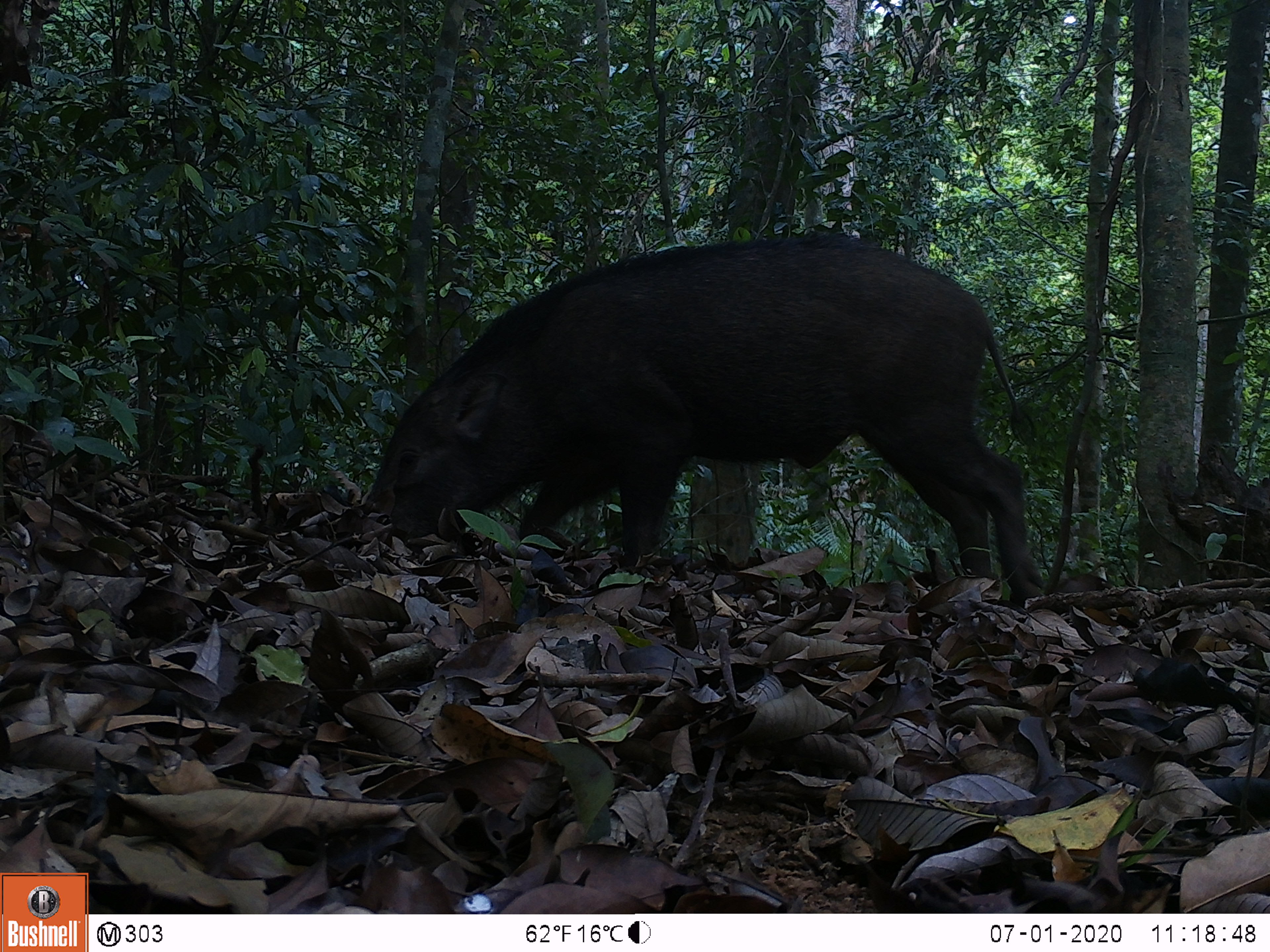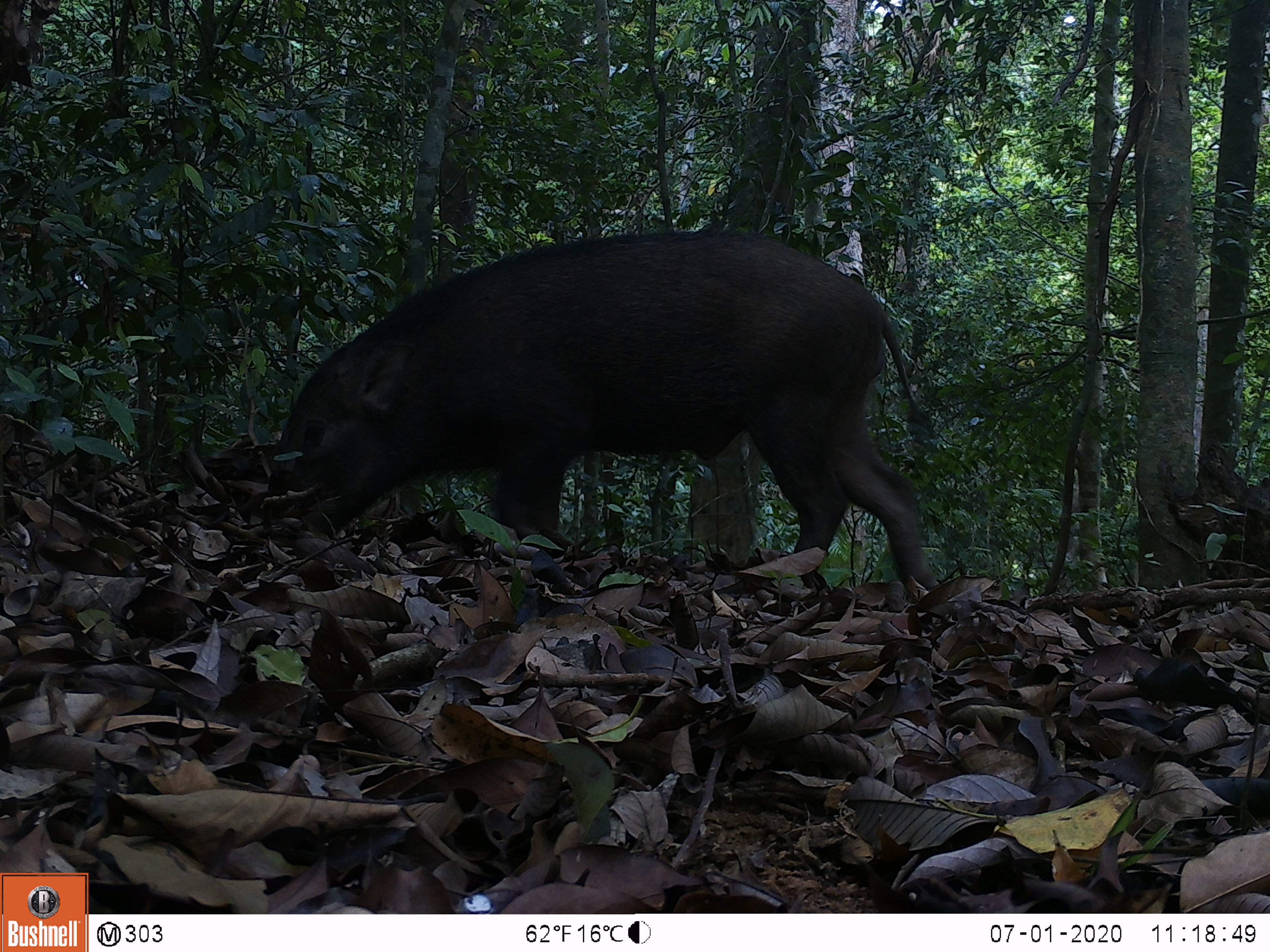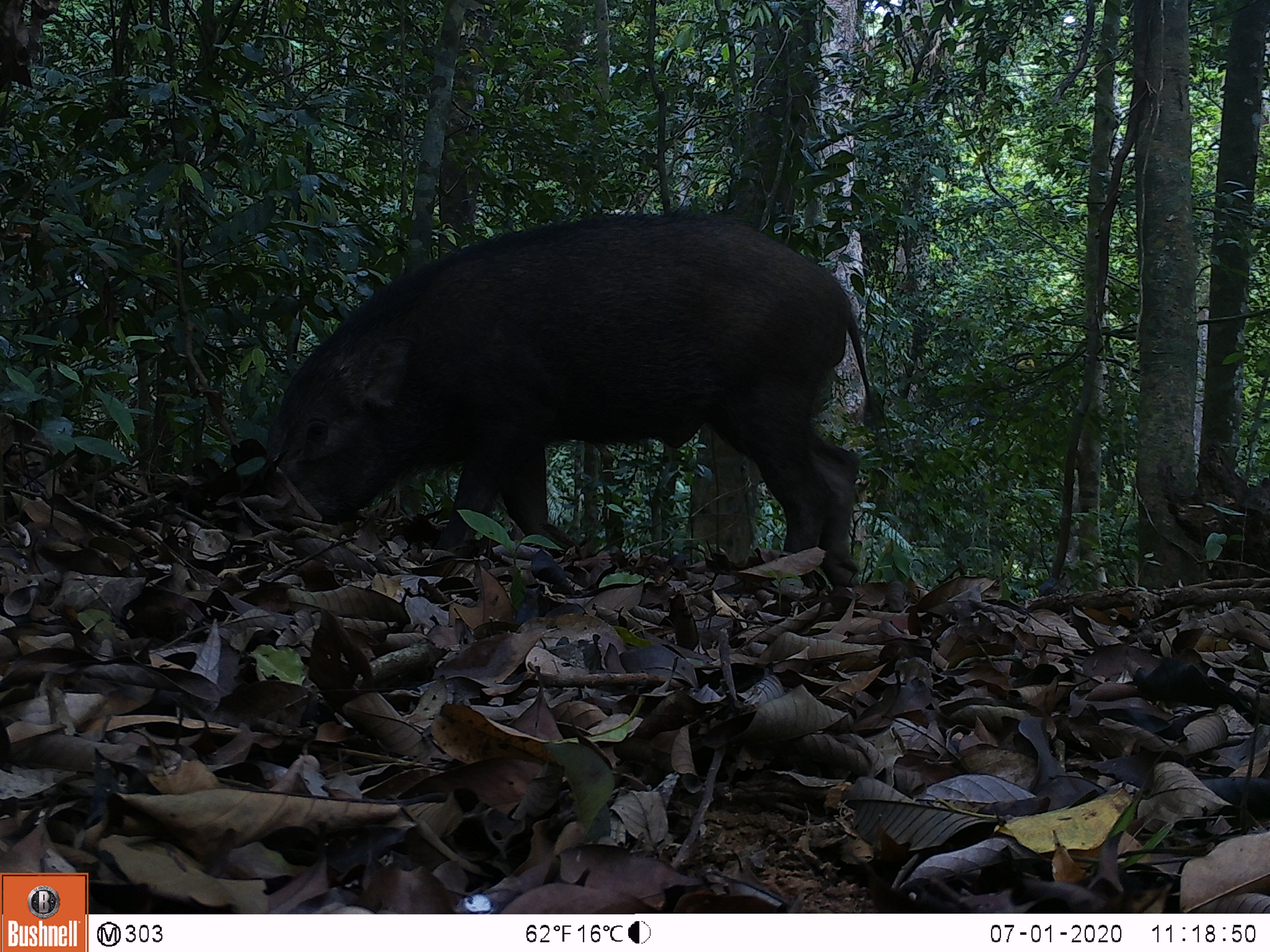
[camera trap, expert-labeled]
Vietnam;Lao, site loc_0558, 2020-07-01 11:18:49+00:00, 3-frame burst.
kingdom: Animalia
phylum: Chordata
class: Mammalia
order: Artiodactyla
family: Suidae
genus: Sus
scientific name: Sus scrofa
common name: eurasian wild pig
Eurasian wild pig (Sus scrofa). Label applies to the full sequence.